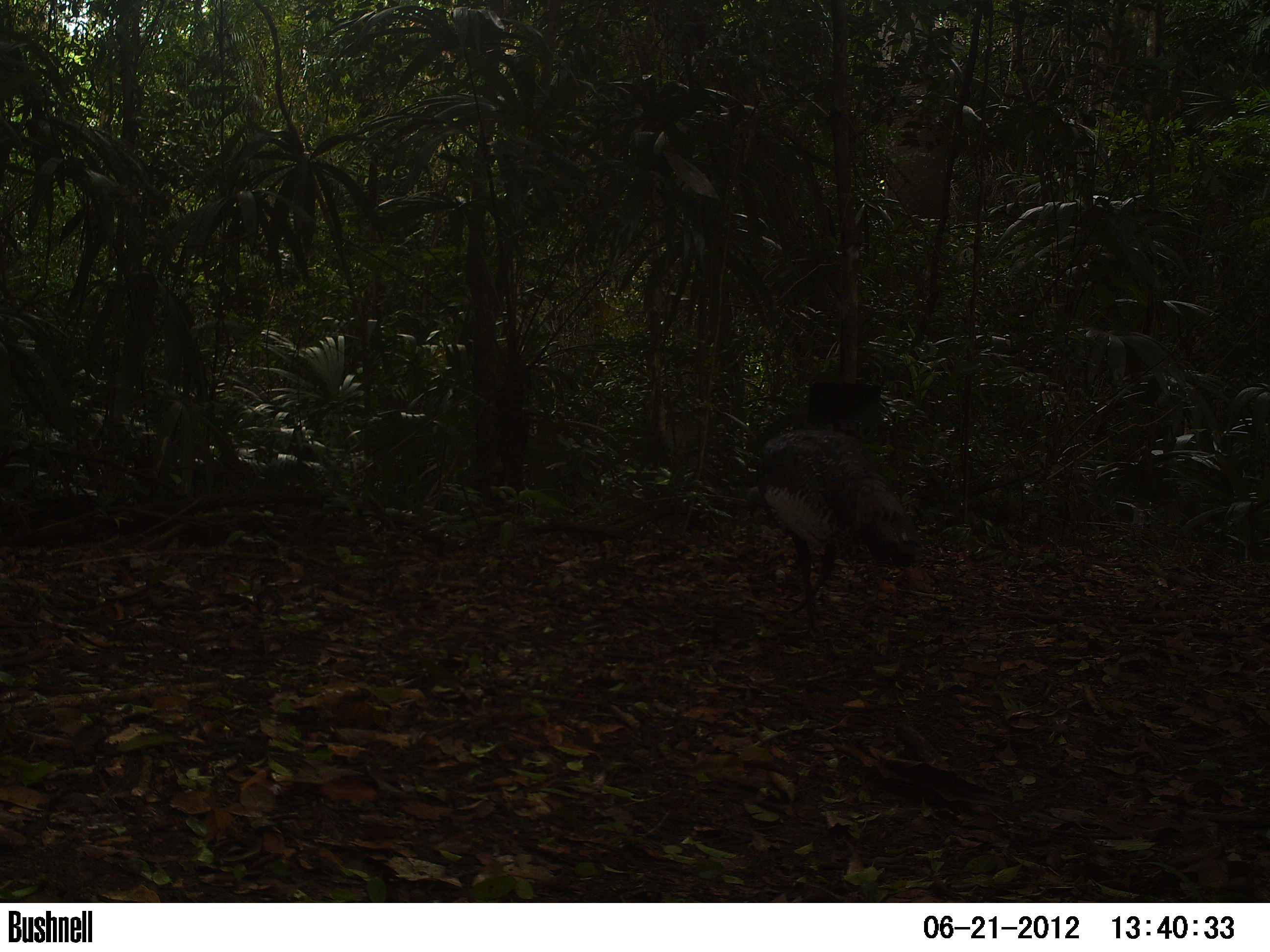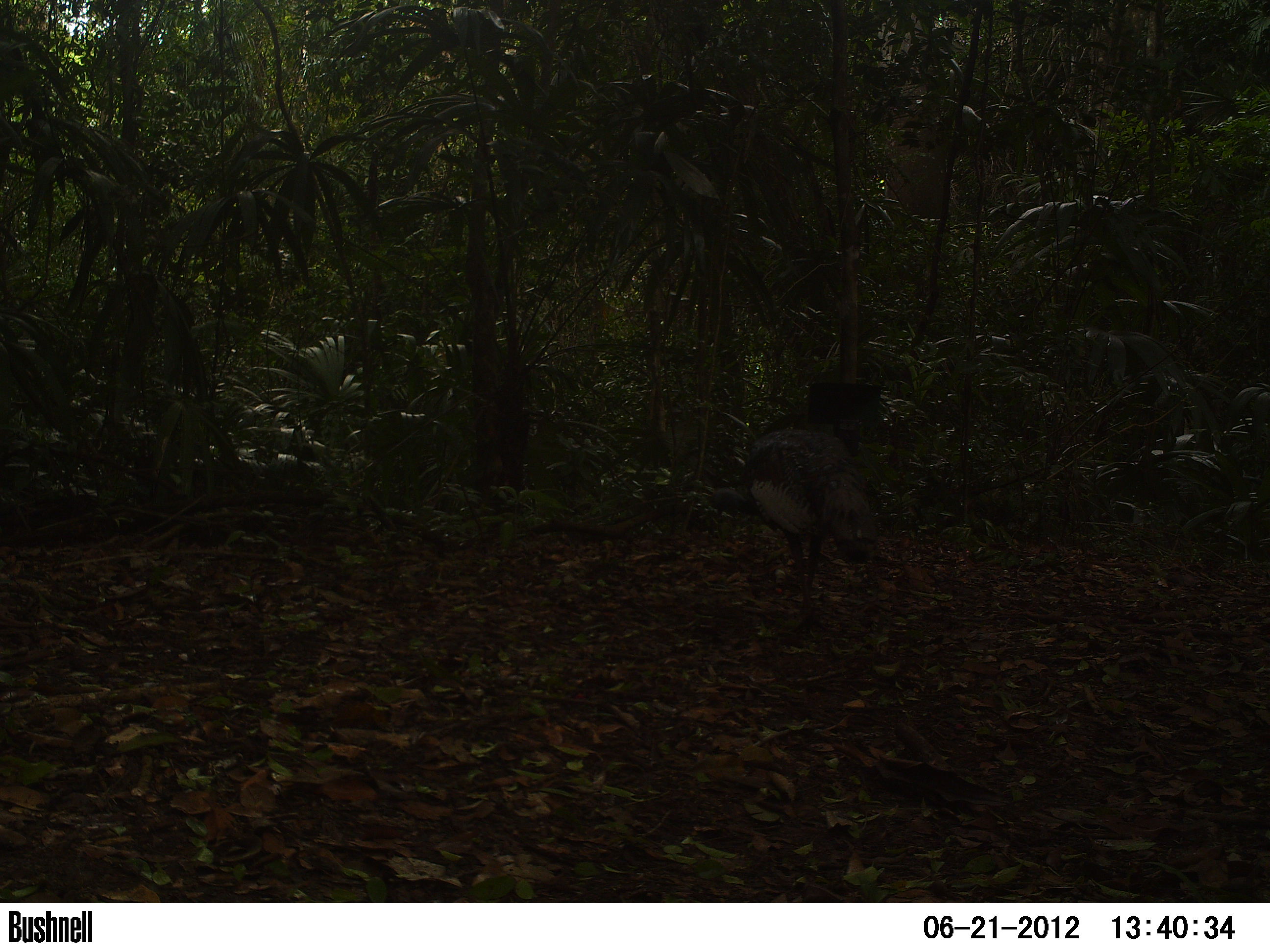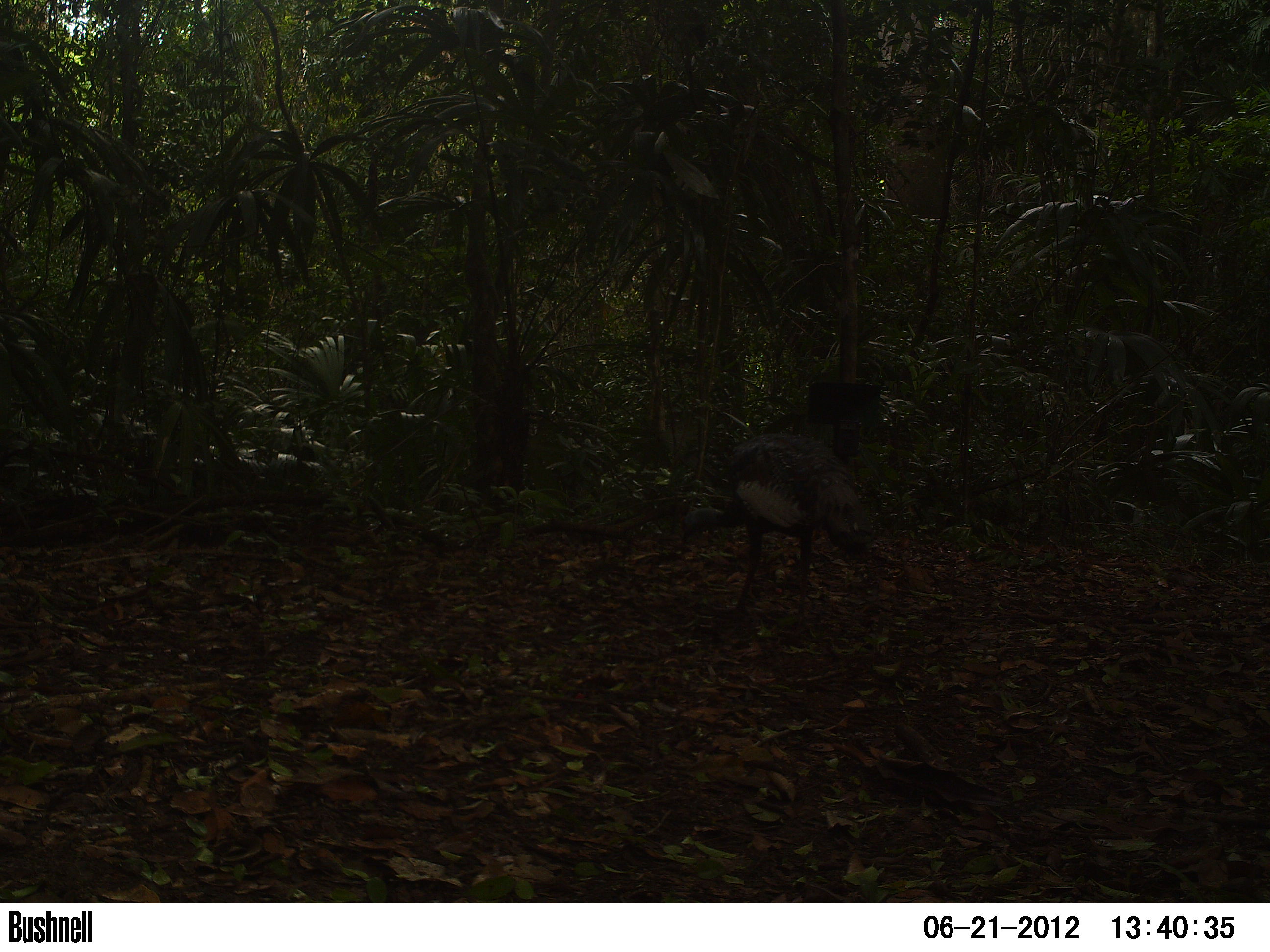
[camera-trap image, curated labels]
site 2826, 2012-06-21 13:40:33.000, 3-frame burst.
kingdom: Animalia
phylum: Chordata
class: Aves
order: Galliformes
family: Phasianidae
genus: Meleagris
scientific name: Meleagris ocellata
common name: ocellated turkey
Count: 1.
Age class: adult.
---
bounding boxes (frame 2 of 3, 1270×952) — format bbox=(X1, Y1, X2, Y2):
meleagris ocellata: bbox=(710, 428, 879, 635)